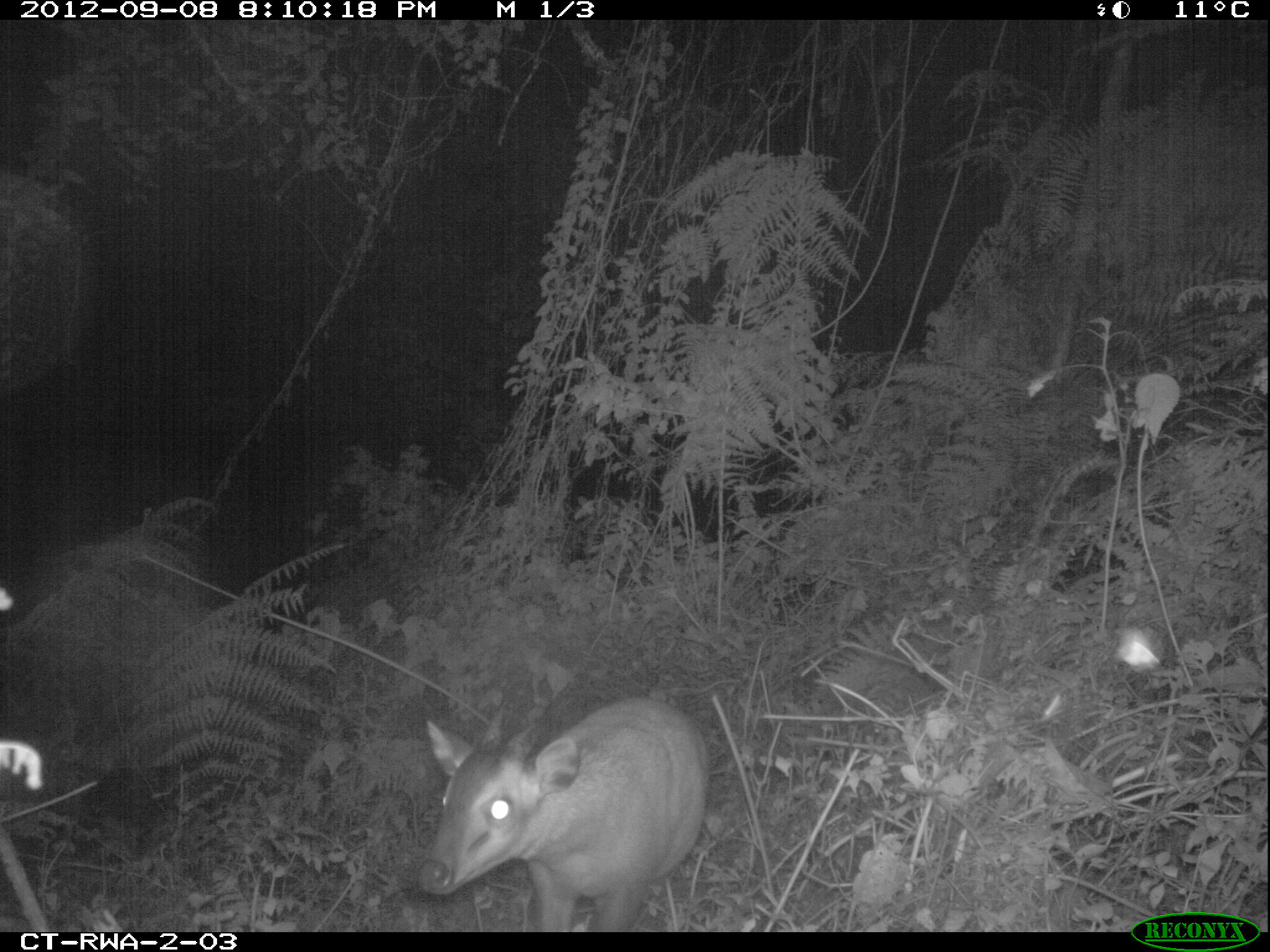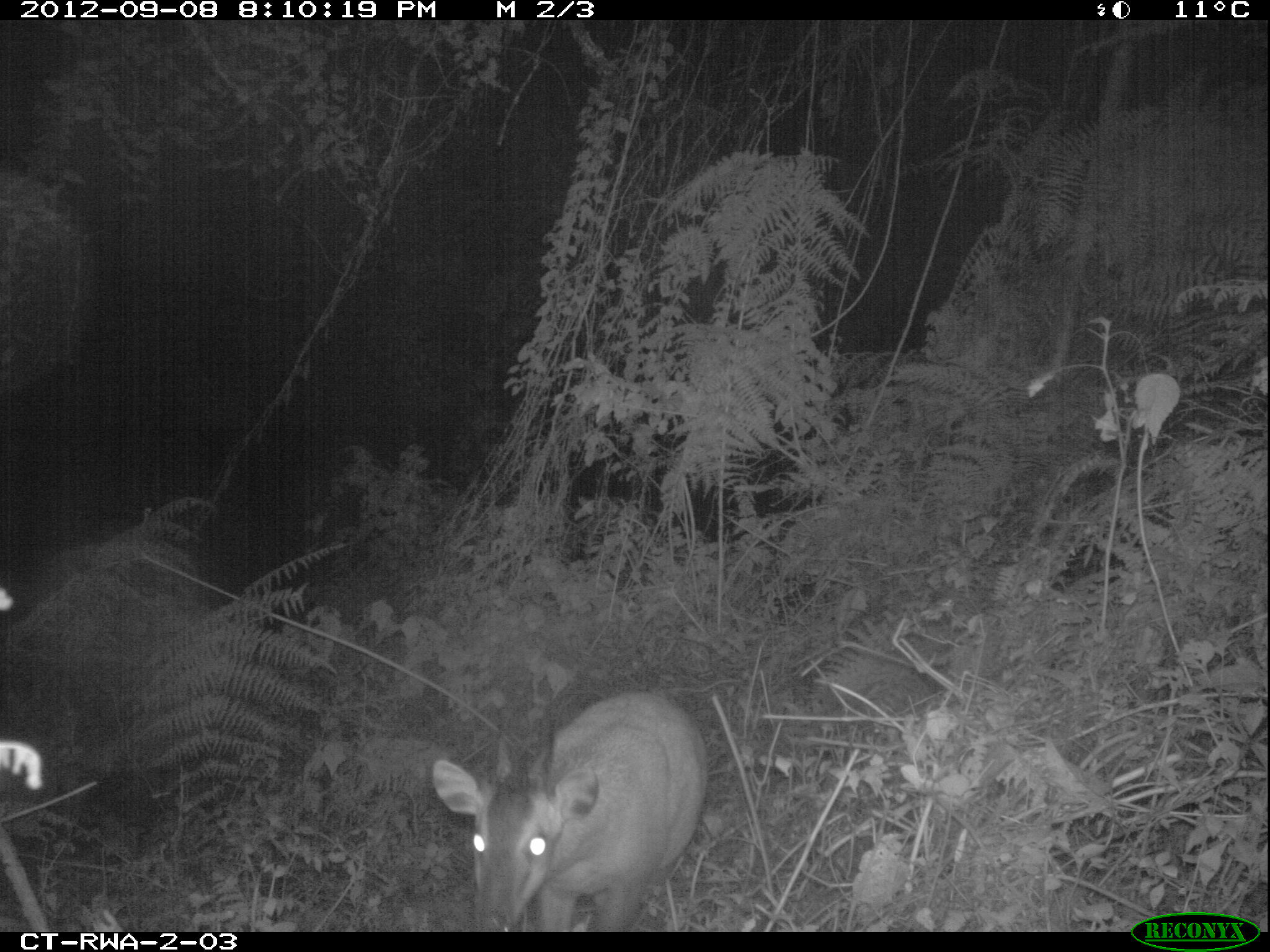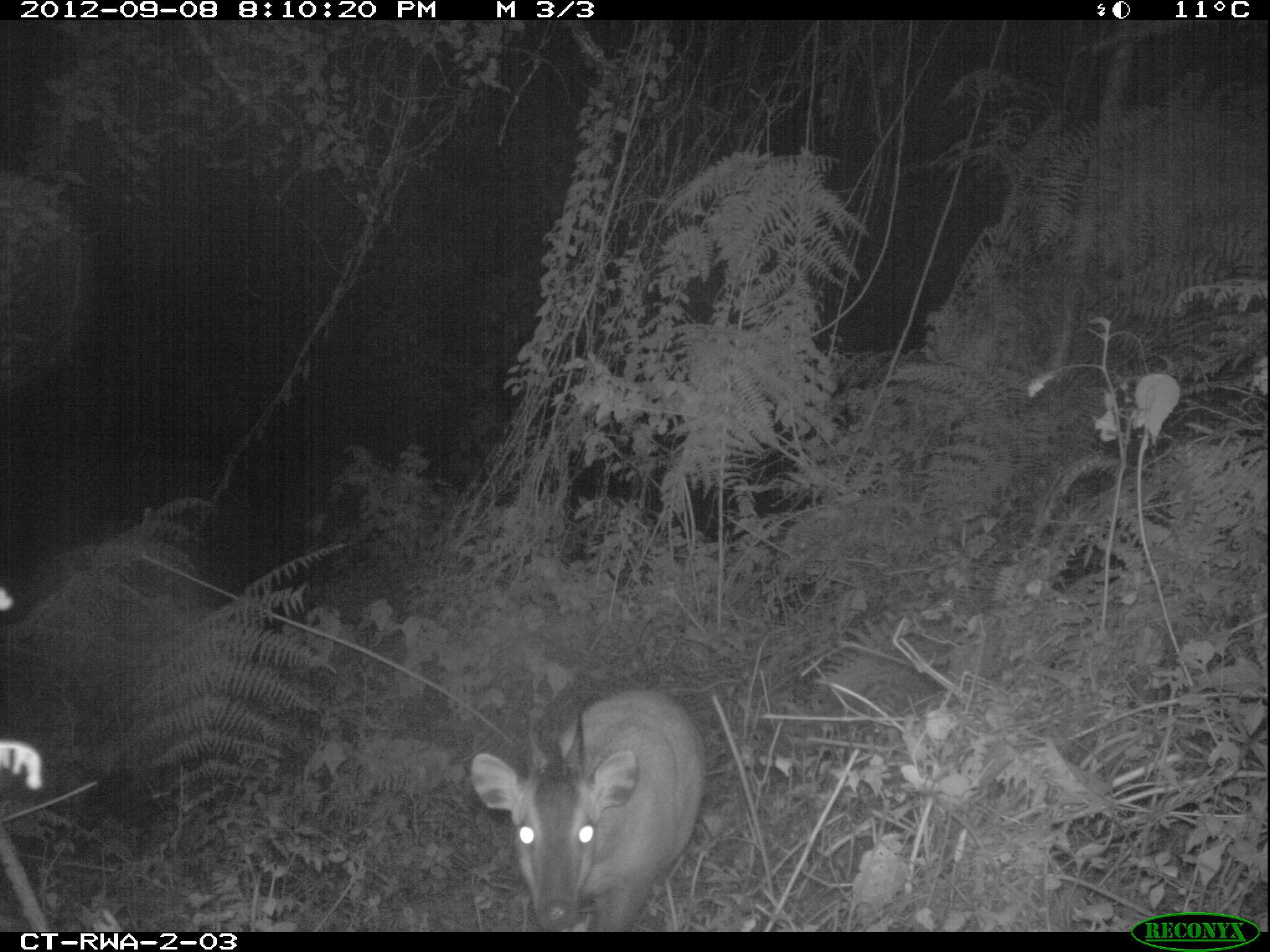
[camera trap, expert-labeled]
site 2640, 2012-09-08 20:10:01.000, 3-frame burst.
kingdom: Animalia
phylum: Chordata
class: Mammalia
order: Artiodactyla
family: Bovidae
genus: Cephalophus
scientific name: Cephalophus nigrifrons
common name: black-fronted duiker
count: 1